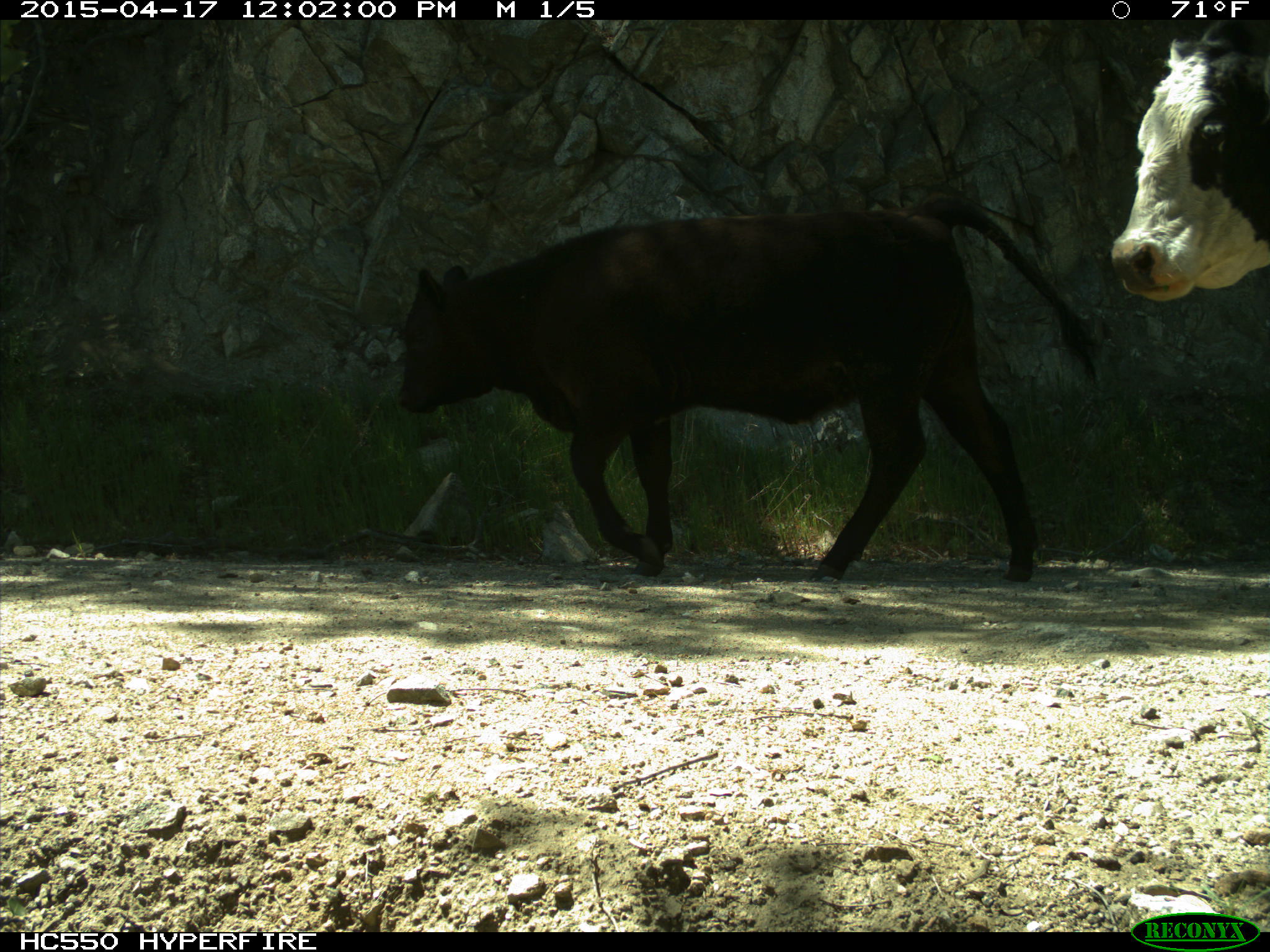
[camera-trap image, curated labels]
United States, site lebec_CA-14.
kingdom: Animalia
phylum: Chordata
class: Mammalia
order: Artiodactyla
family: Bovidae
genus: Bos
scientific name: Bos taurus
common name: domestic cow